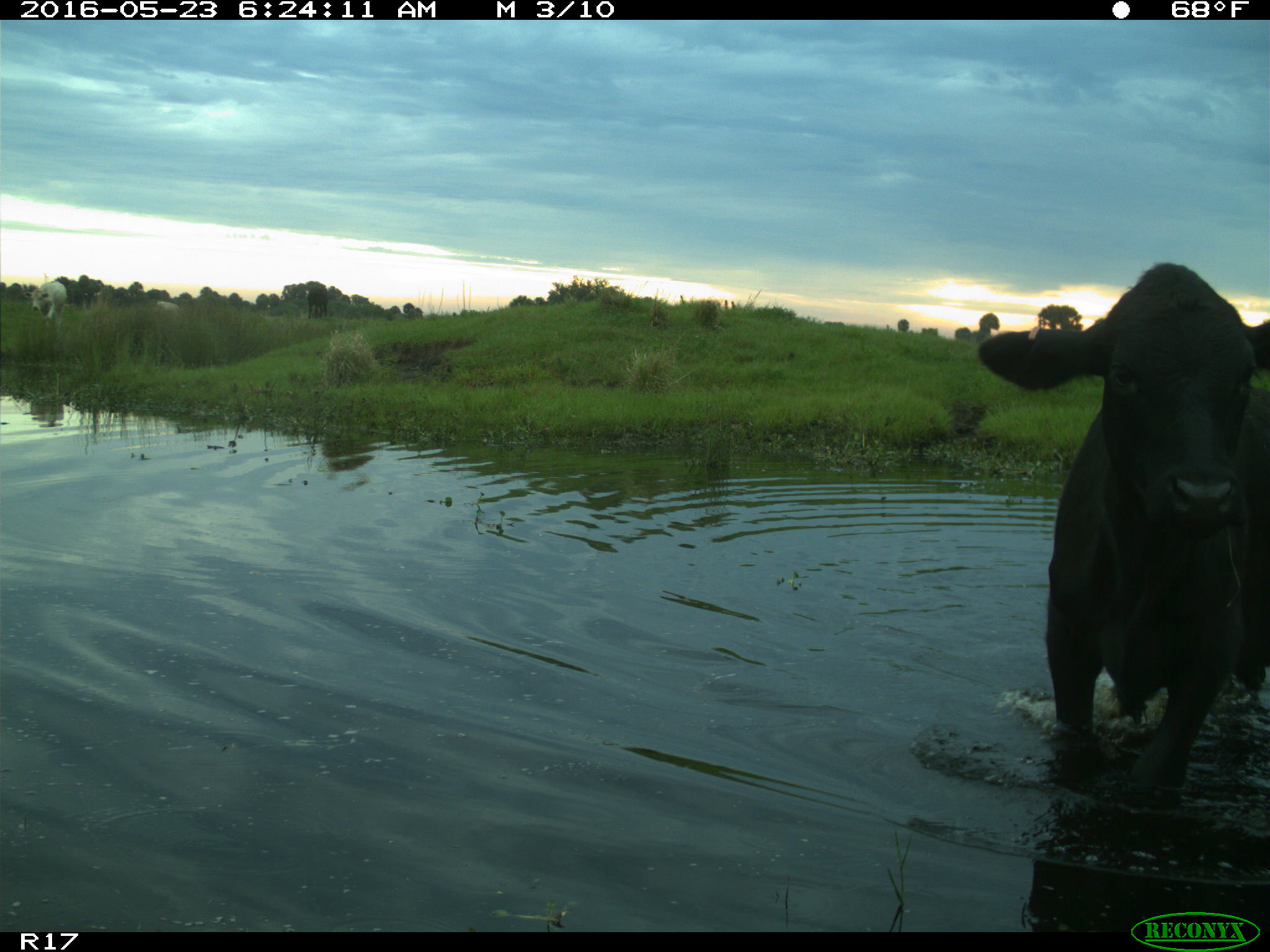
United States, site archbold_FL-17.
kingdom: Animalia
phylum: Chordata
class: Mammalia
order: Artiodactyla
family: Bovidae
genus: Bos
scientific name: Bos taurus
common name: domestic cow